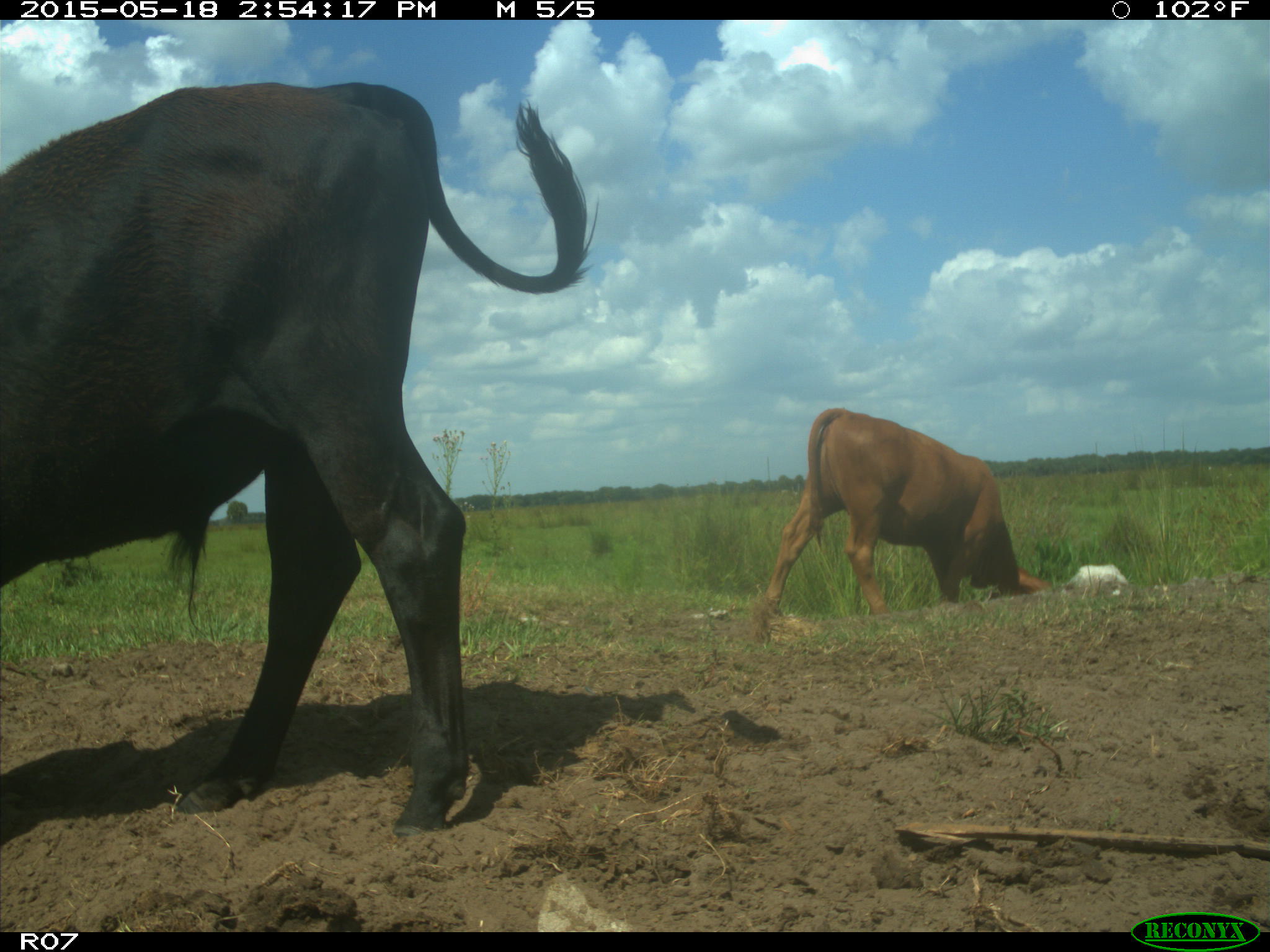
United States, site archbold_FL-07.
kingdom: Animalia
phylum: Chordata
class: Mammalia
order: Artiodactyla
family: Bovidae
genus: Bos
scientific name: Bos taurus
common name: domestic cow